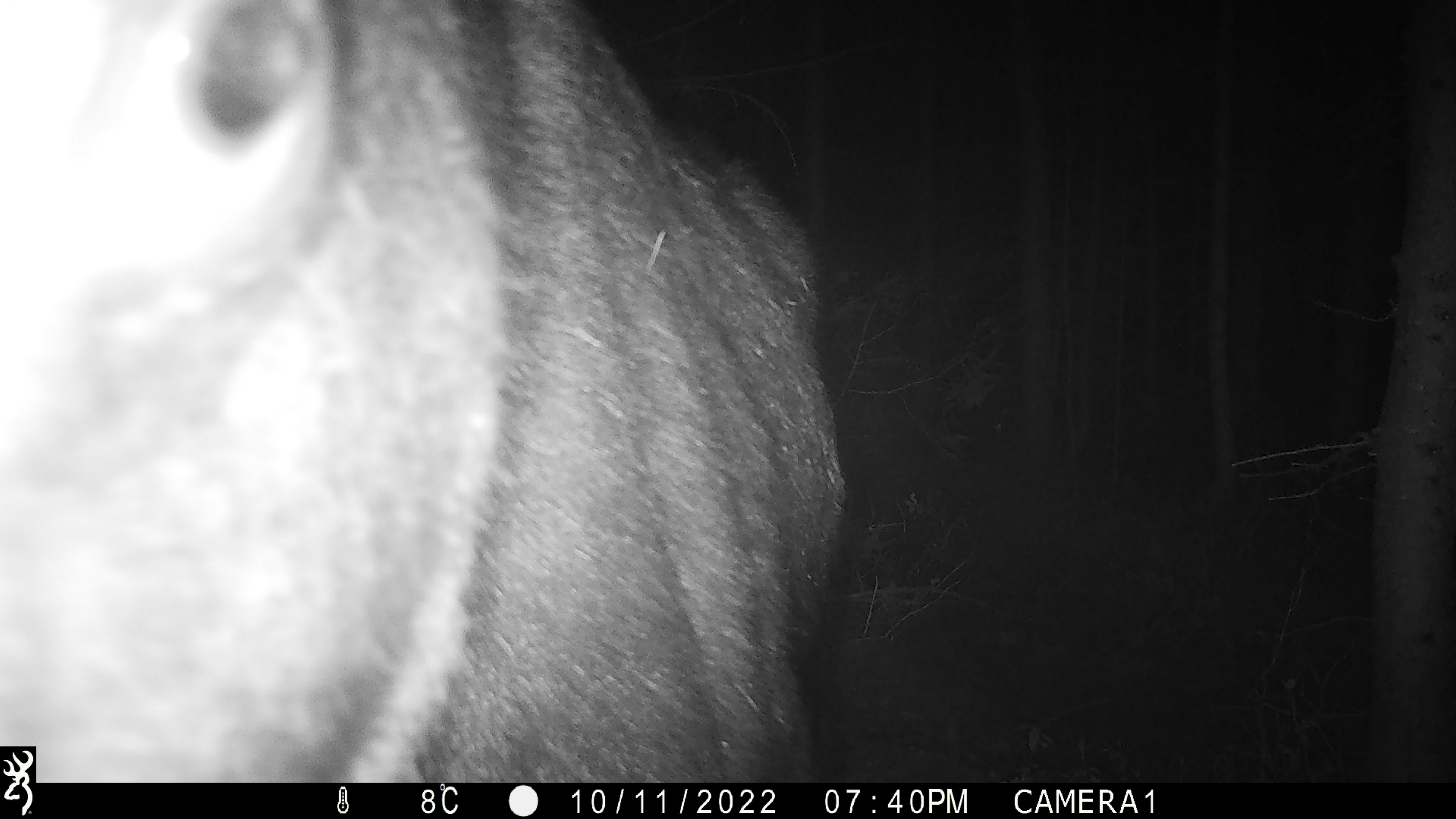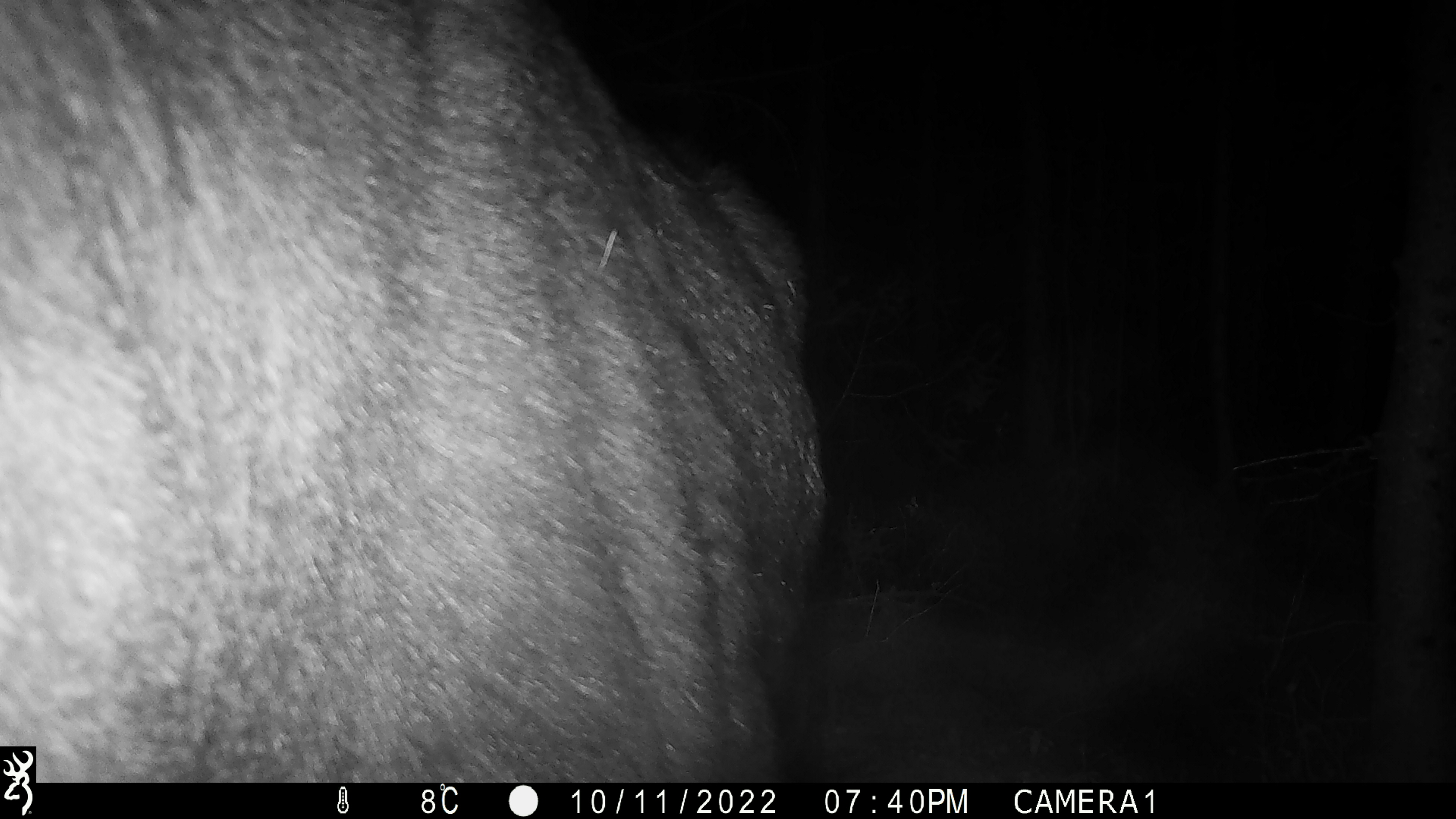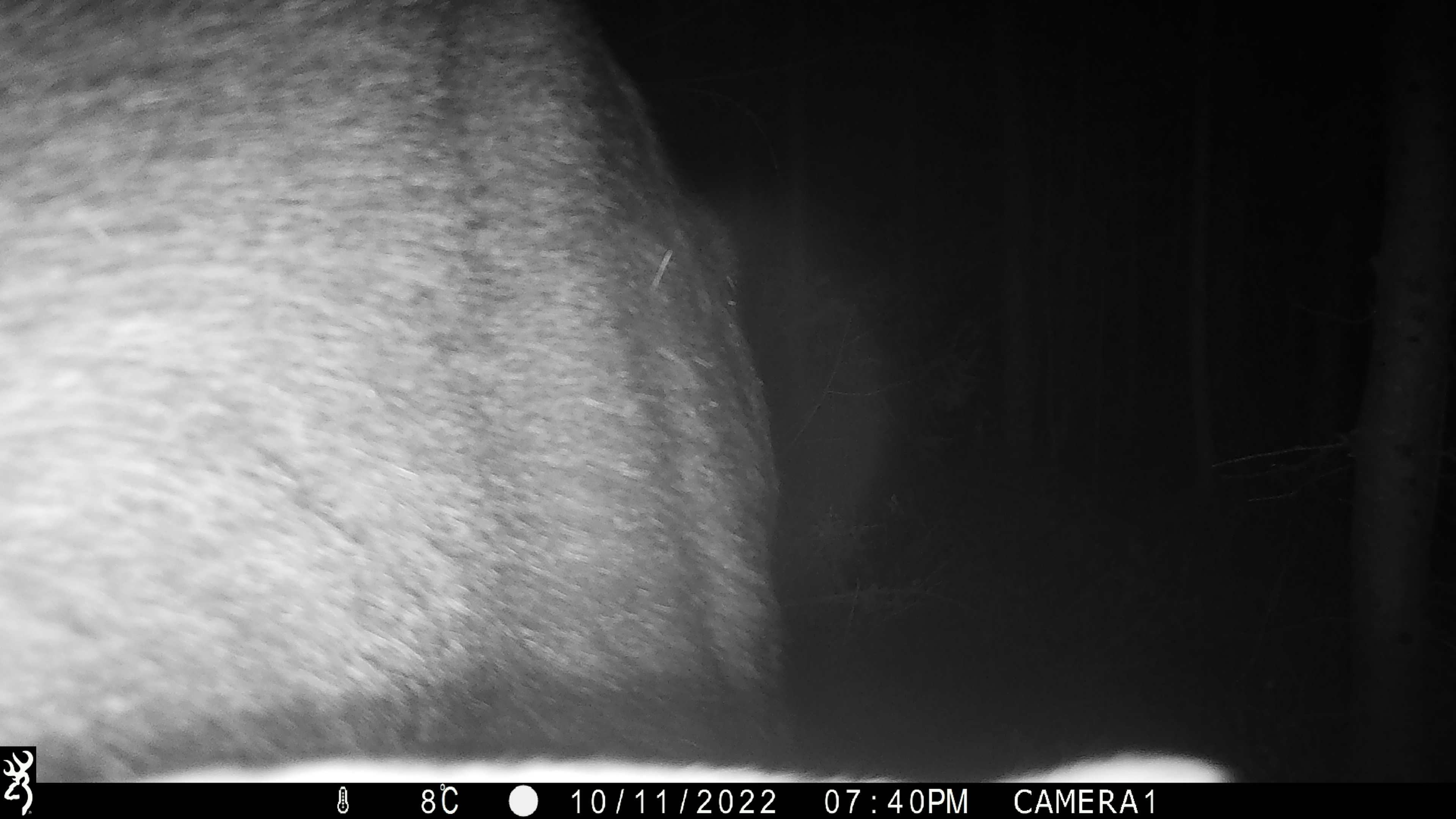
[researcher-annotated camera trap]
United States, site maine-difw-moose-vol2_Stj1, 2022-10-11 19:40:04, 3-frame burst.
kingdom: Animalia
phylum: Chordata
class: Mammalia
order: Artiodactyla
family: Cervidae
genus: Alces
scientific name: Alces alces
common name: moose